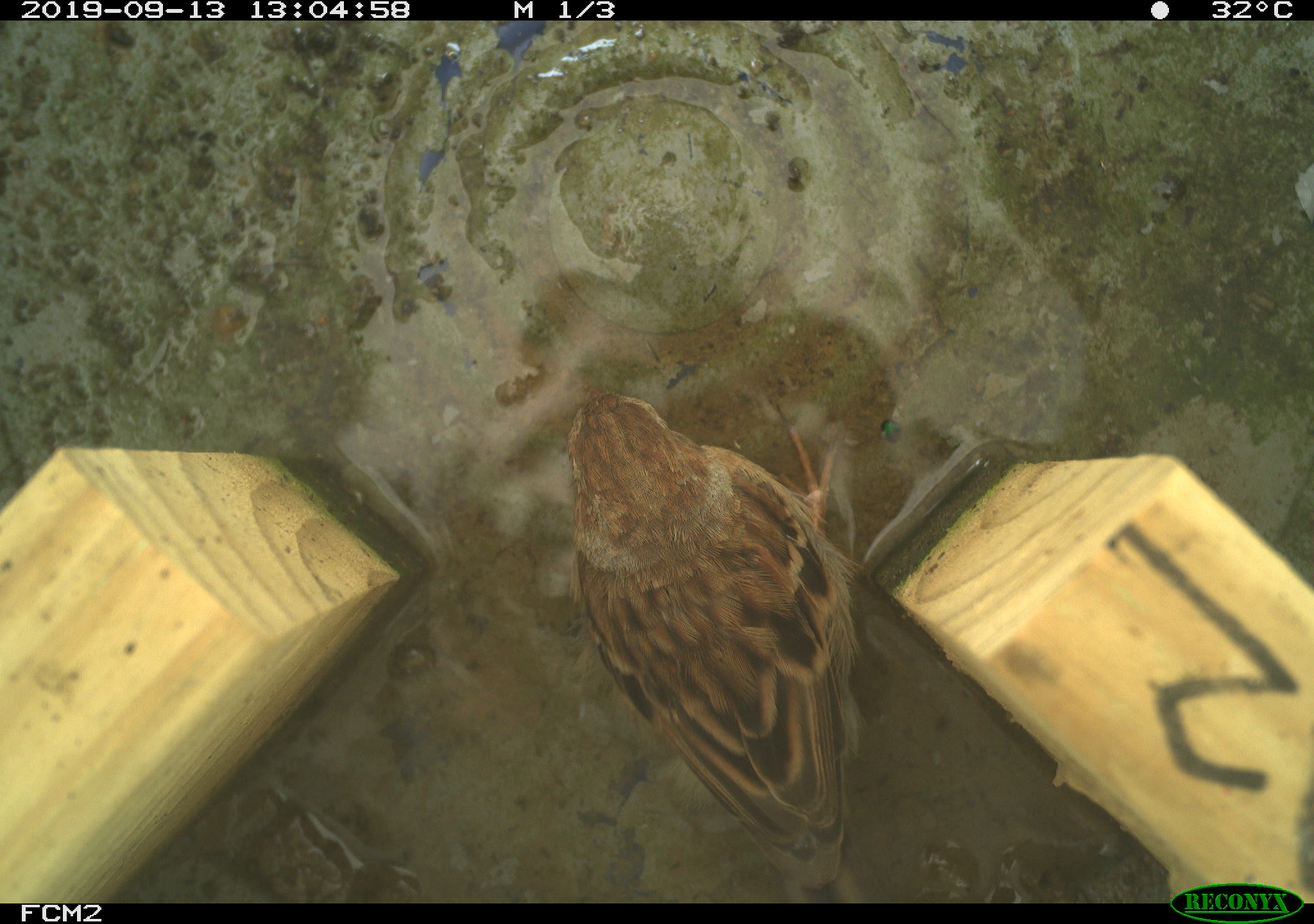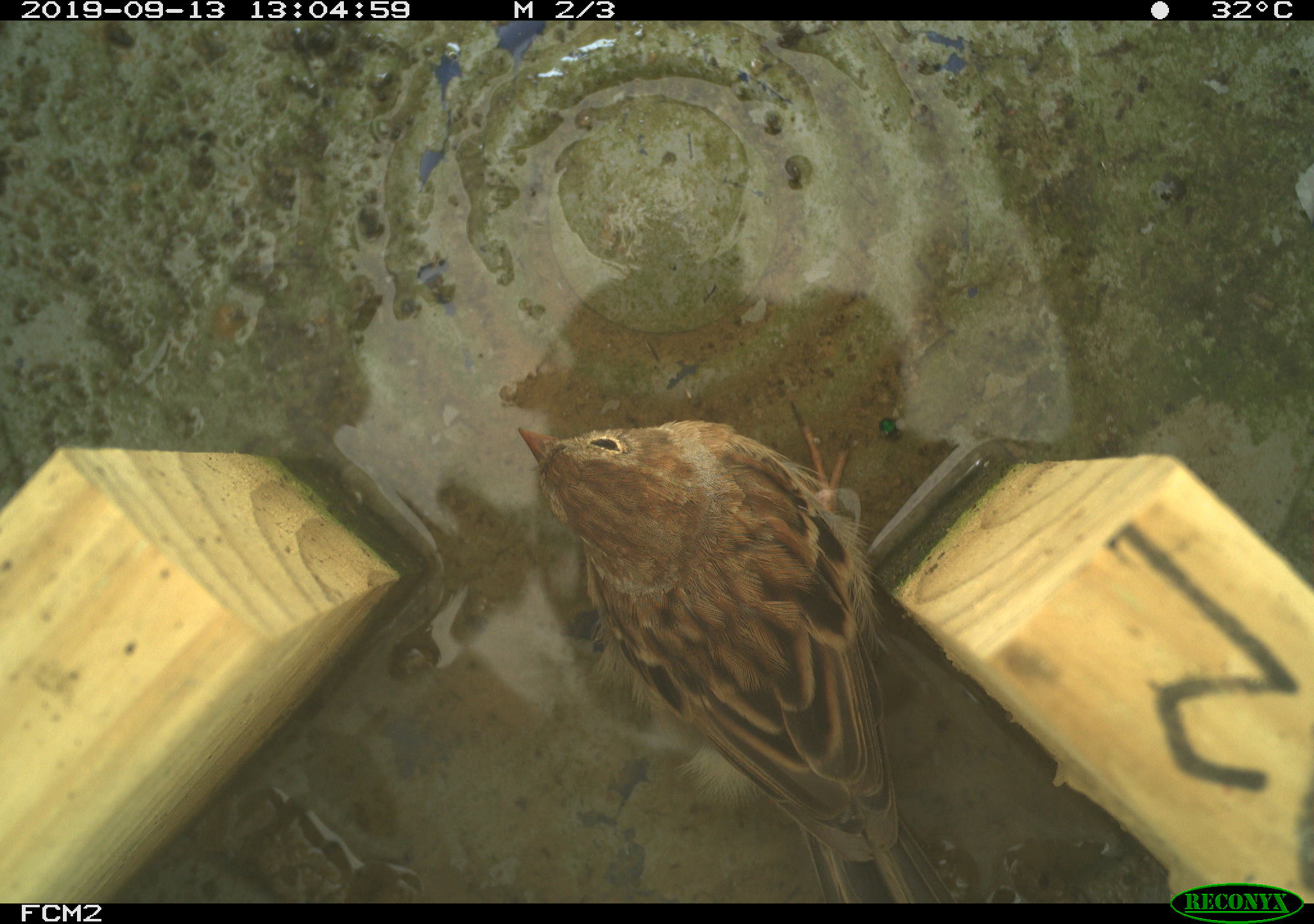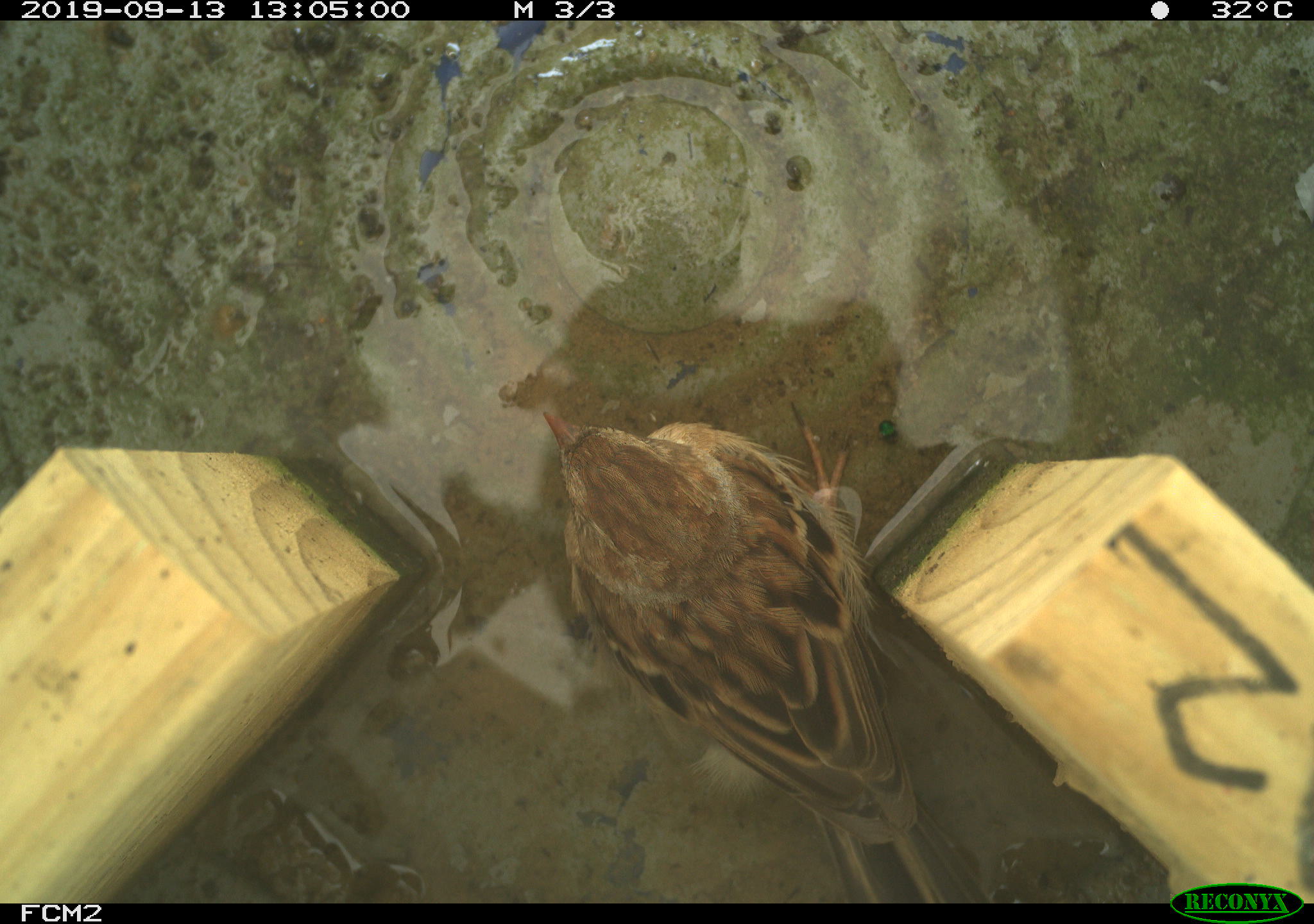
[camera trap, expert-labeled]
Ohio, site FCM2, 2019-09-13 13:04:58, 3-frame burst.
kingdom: Animalia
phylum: Chordata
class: Aves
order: Passeriformes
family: Passerellidae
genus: Melospiza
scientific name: Melospiza melodia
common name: song sparrow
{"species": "song sparrow (Melospiza melodia)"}